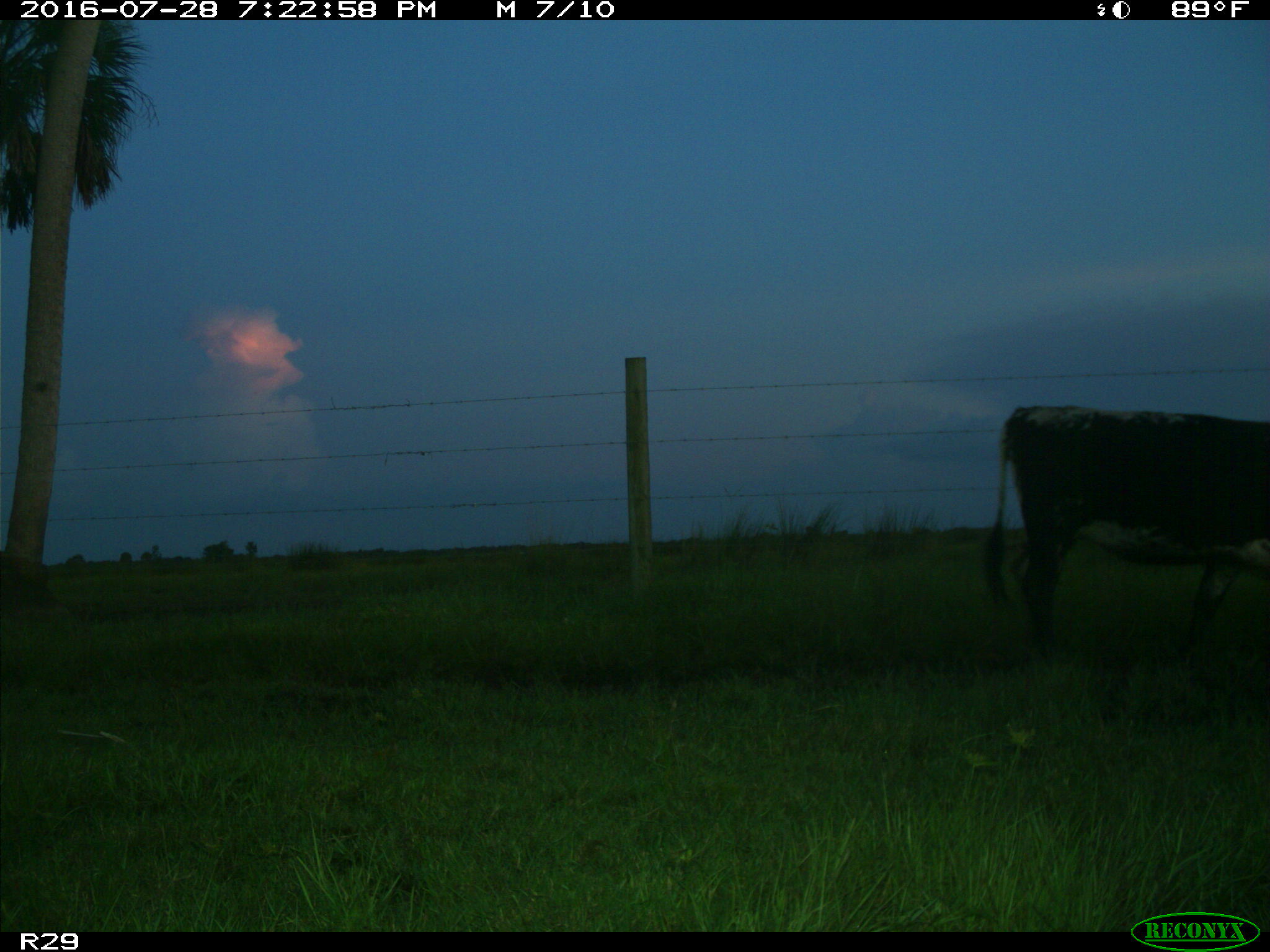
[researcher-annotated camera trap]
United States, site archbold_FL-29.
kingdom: Animalia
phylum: Chordata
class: Mammalia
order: Artiodactyla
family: Bovidae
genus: Bos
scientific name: Bos taurus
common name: domestic cow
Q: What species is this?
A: Bos taurus (domestic cow).